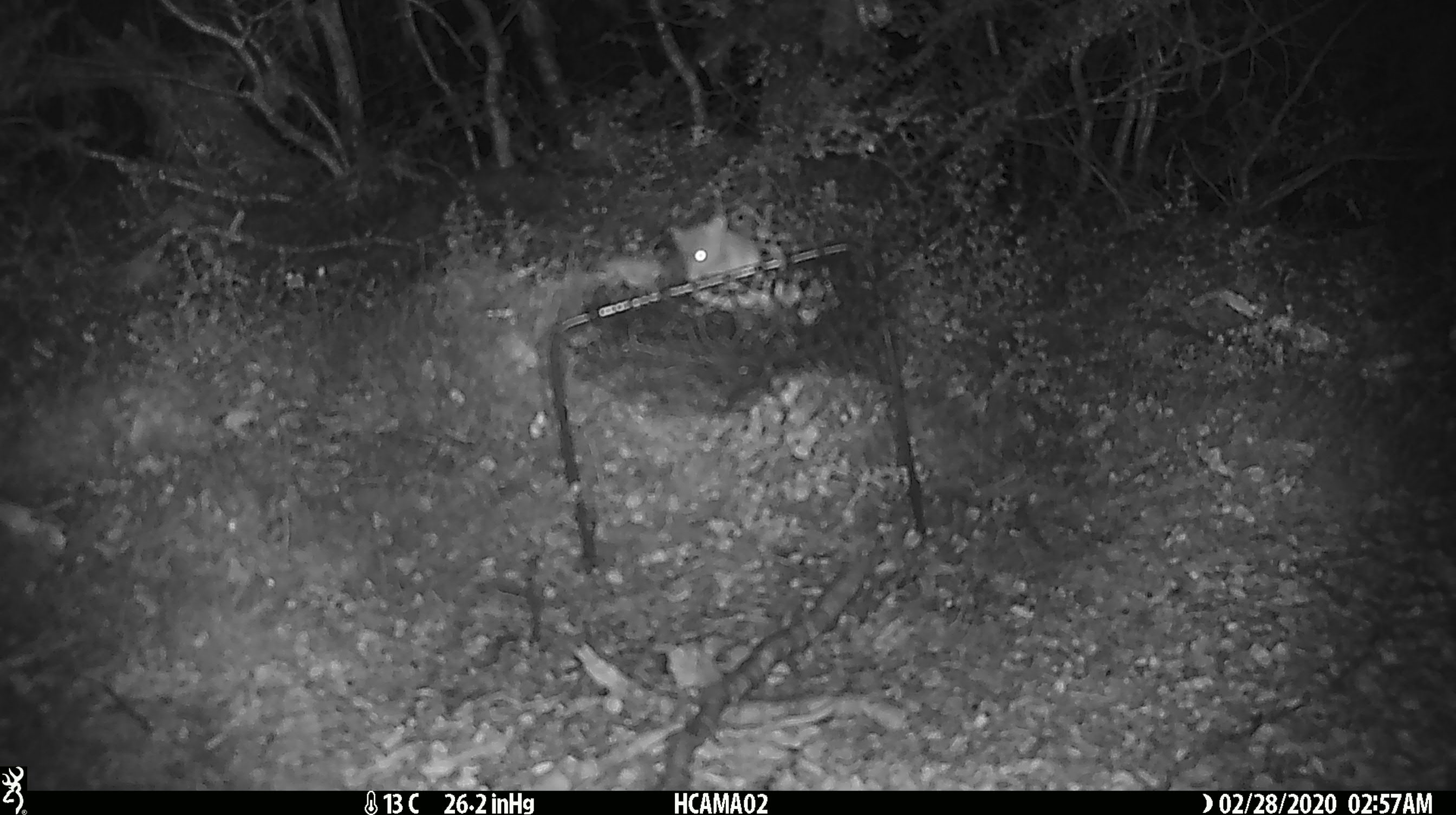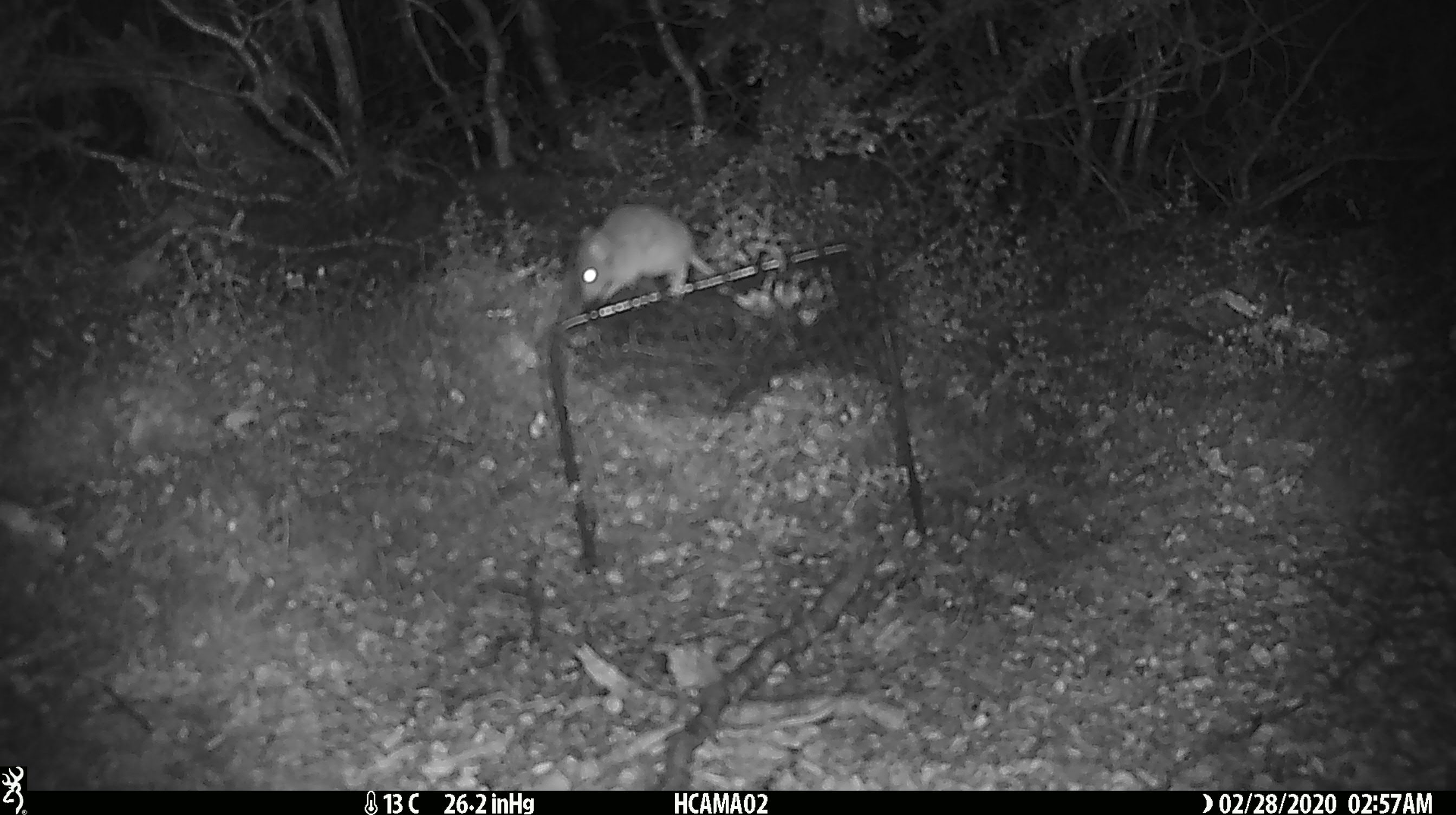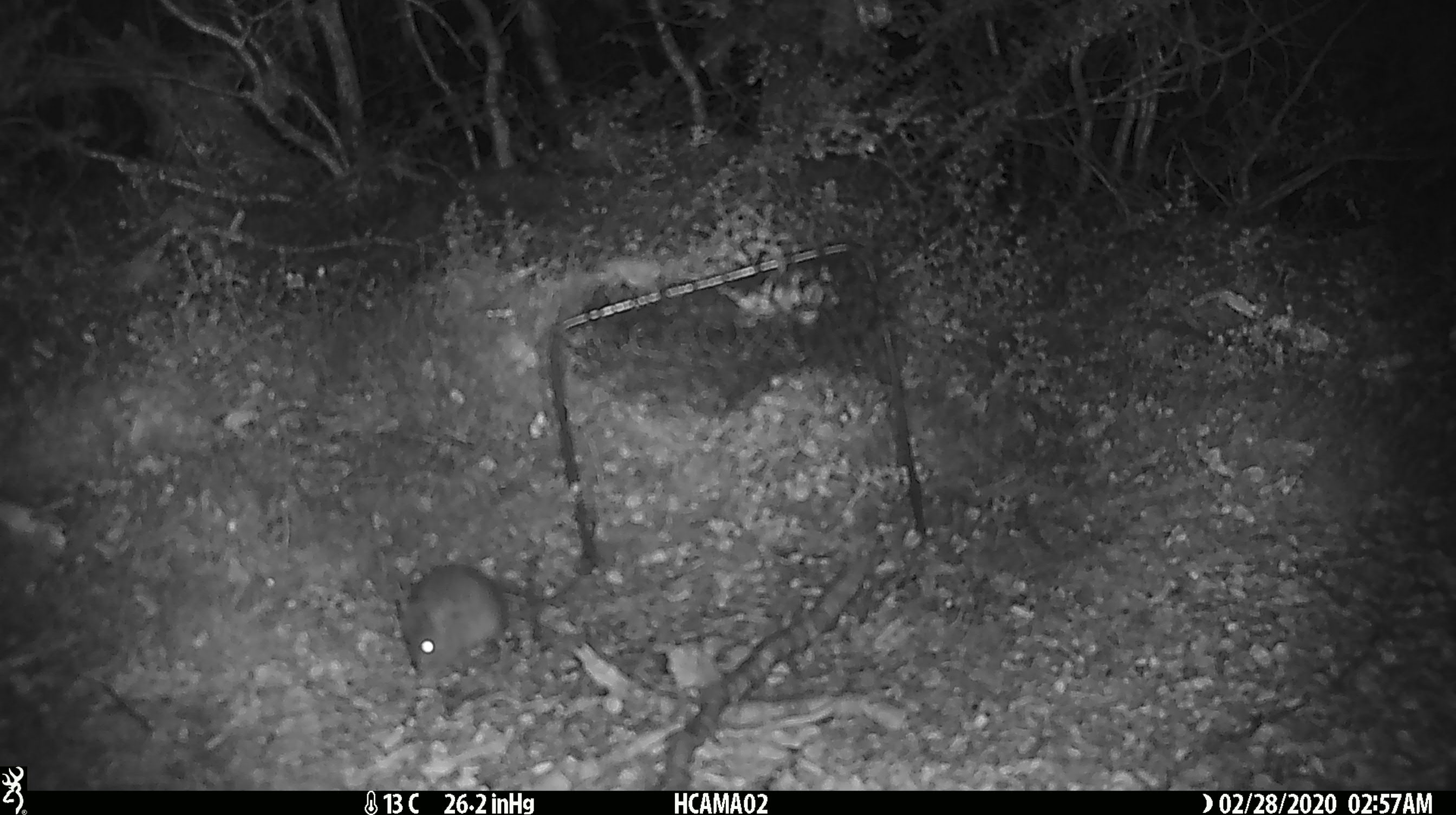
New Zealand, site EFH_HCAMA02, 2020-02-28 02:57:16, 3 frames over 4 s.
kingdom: Animalia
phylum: Chordata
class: Mammalia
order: Rodentia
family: Muridae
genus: Mus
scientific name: Mus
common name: mouse